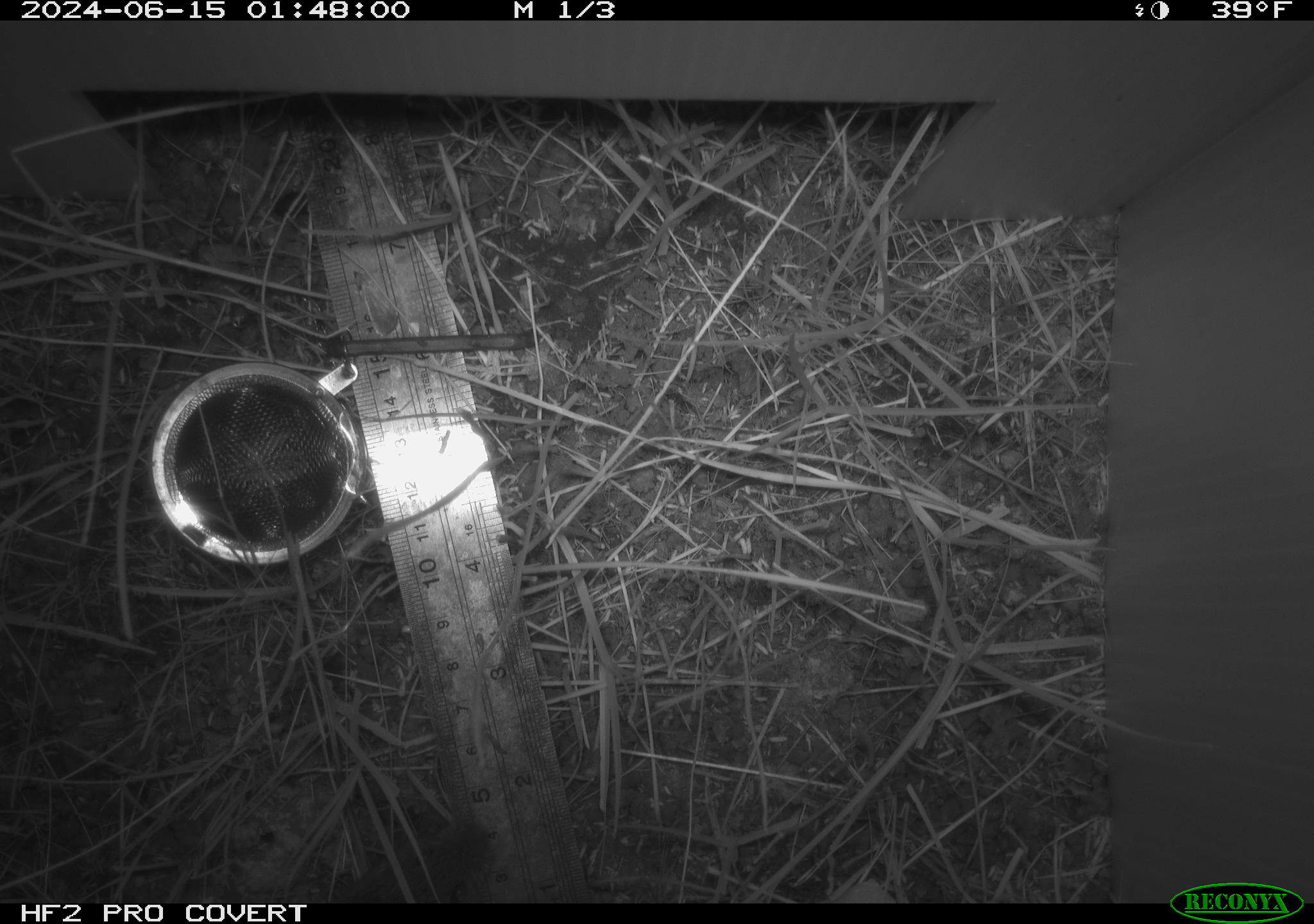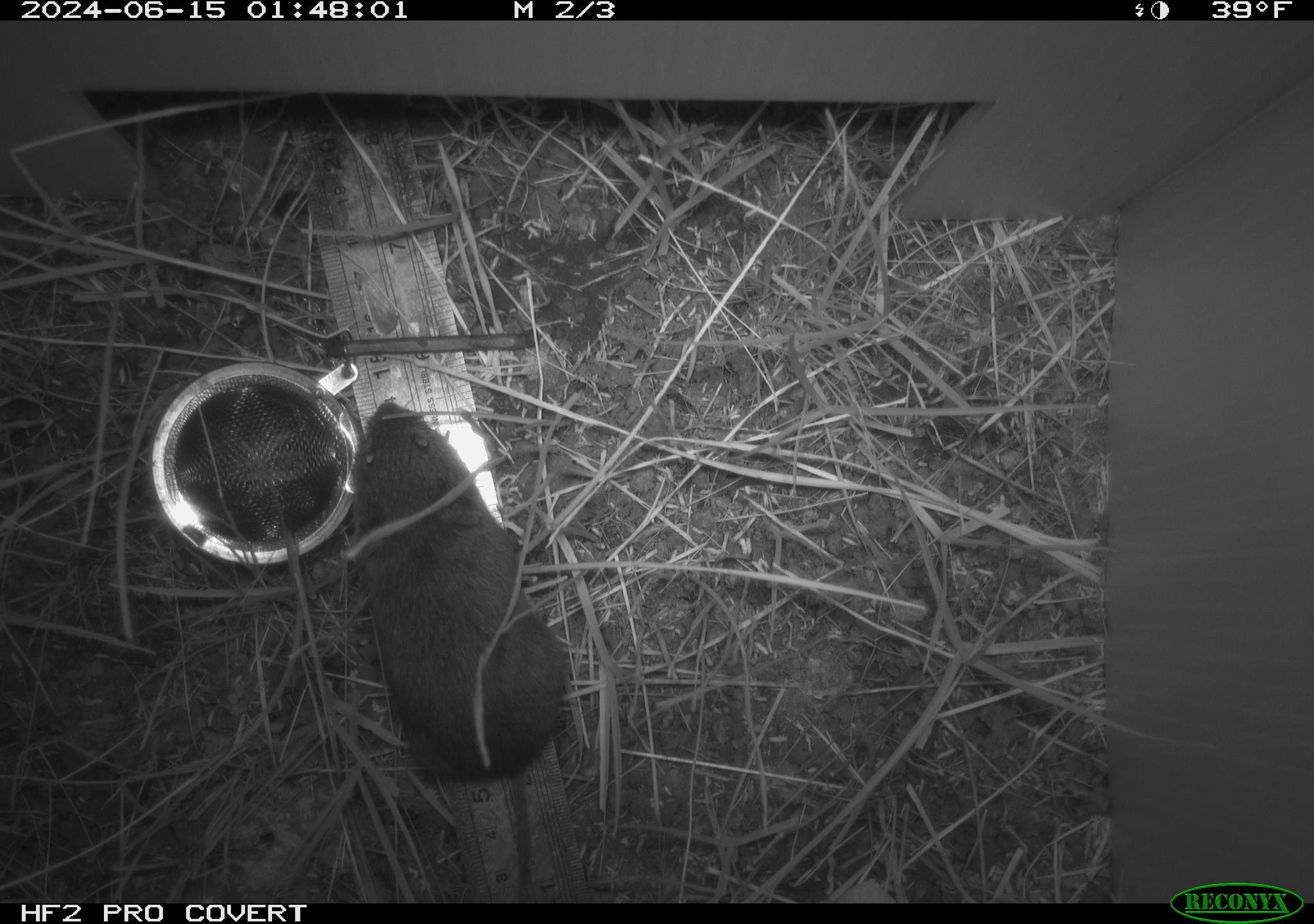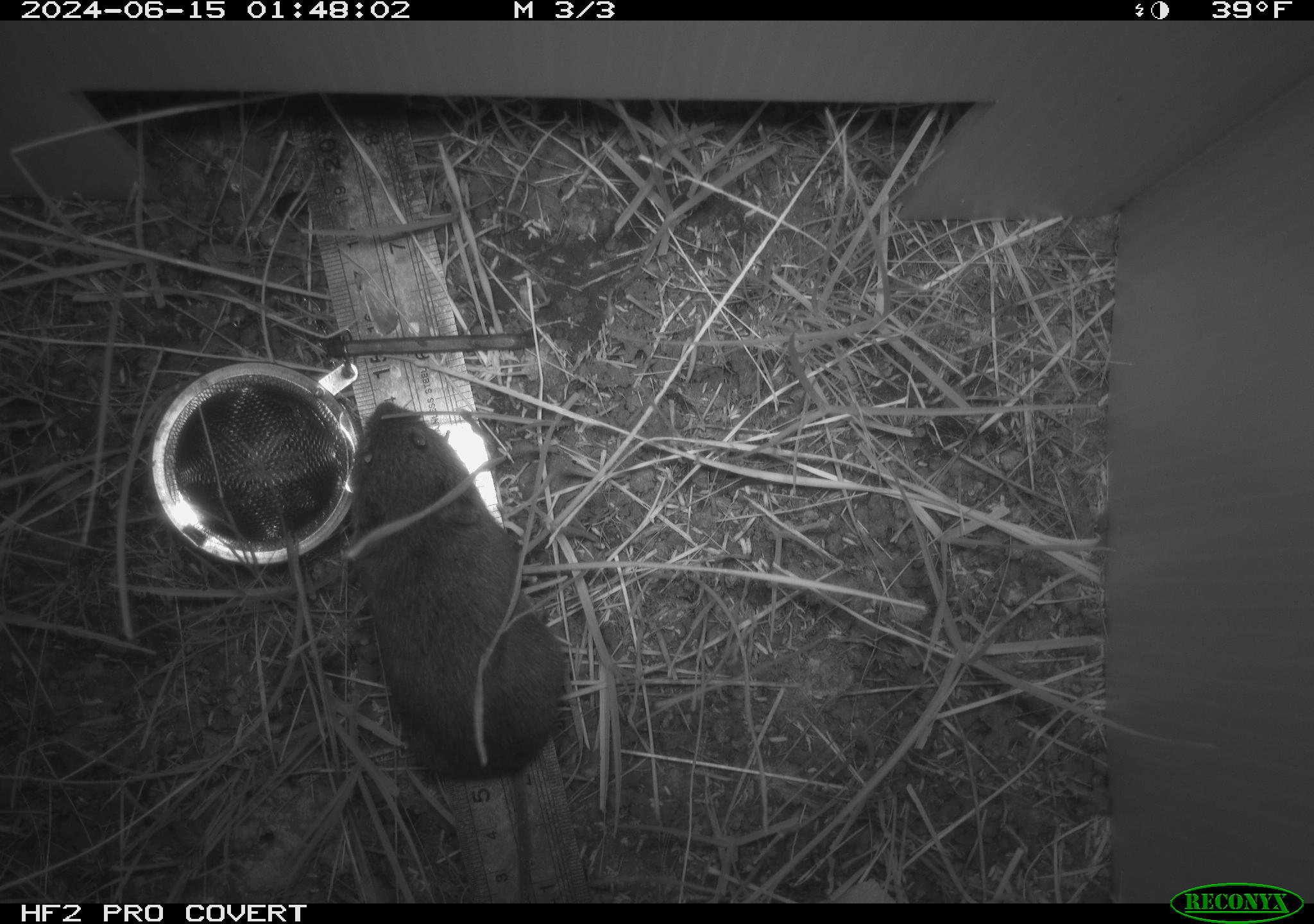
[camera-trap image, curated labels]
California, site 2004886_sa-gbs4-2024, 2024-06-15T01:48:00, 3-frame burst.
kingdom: Animalia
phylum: Chordata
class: Mammalia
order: Rodentia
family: Cricetidae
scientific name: Arvicolinae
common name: voles, lemmings, and muskrats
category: arvicolinae subfamily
Arvicolinae subfamily (voles, lemmings, and muskrats) (Arvicolinae).